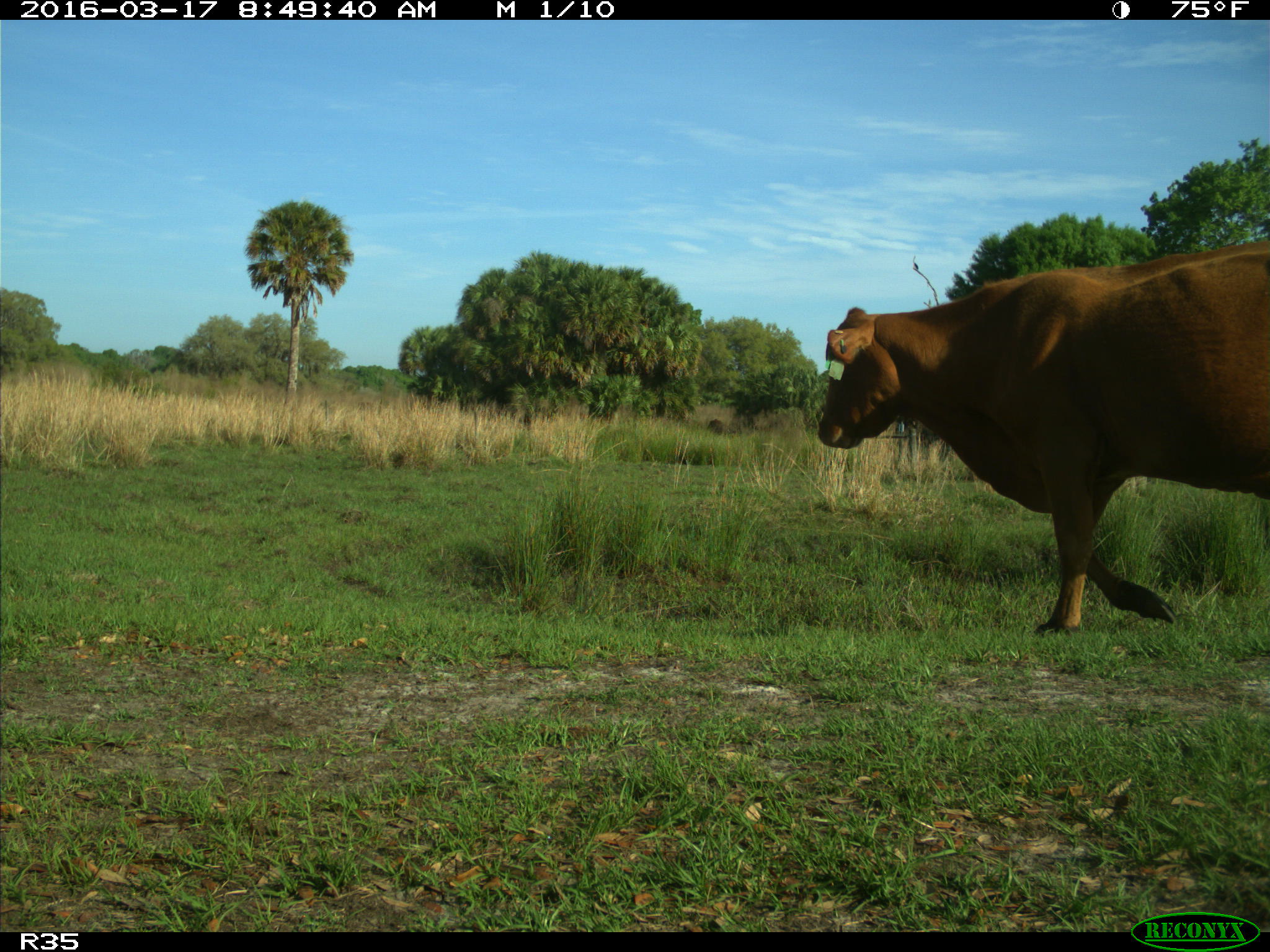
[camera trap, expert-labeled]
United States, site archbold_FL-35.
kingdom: Animalia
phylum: Chordata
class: Mammalia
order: Artiodactyla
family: Bovidae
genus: Bos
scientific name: Bos taurus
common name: domestic cow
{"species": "Bos taurus (domestic cow)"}